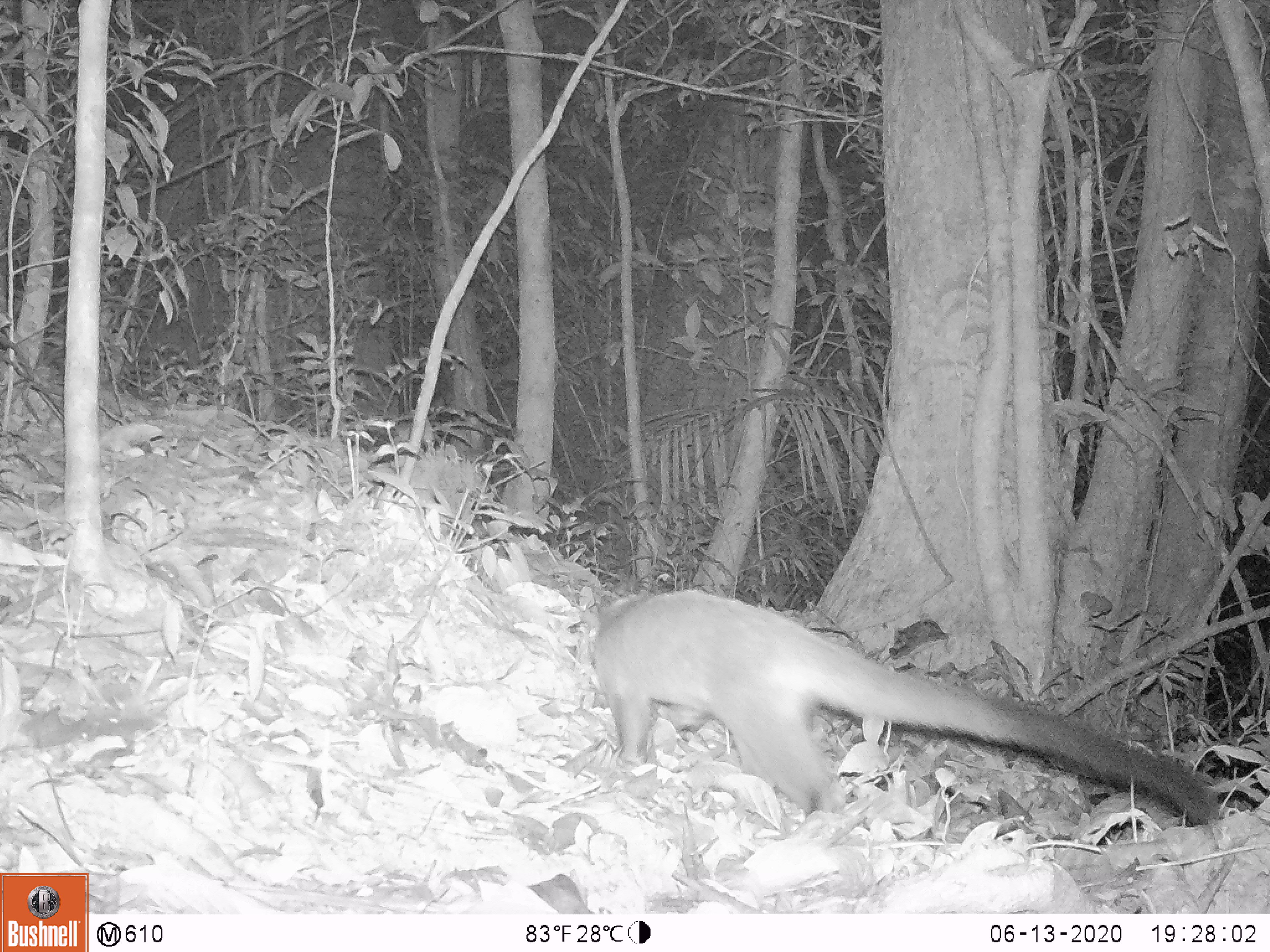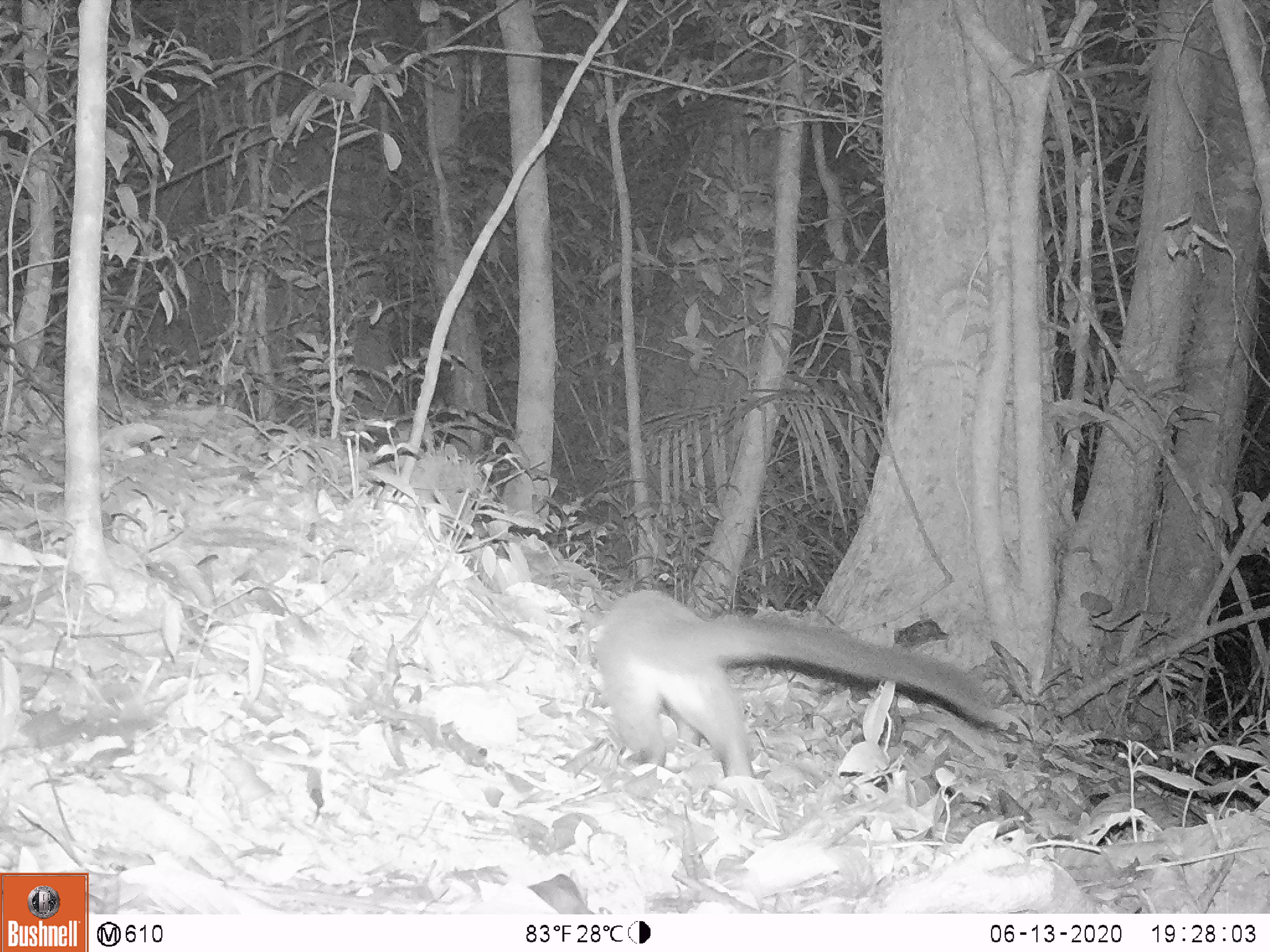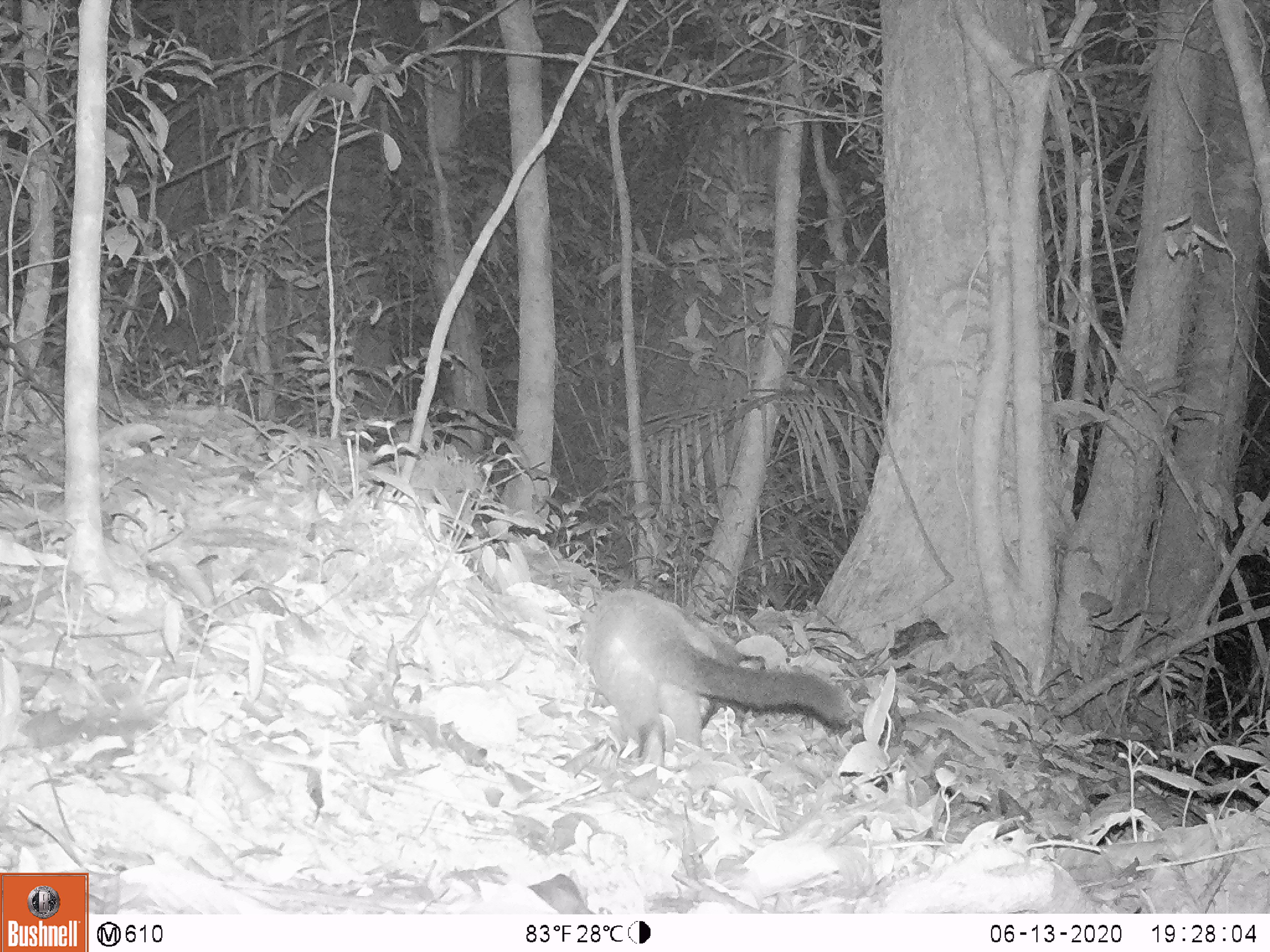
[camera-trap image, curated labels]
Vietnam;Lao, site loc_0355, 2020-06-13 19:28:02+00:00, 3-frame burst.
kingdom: Animalia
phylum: Chordata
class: Mammalia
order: Carnivora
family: Viverridae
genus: Paguma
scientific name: Paguma larvata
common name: masked palm civet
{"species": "masked palm civet (Paguma larvata)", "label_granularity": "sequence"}